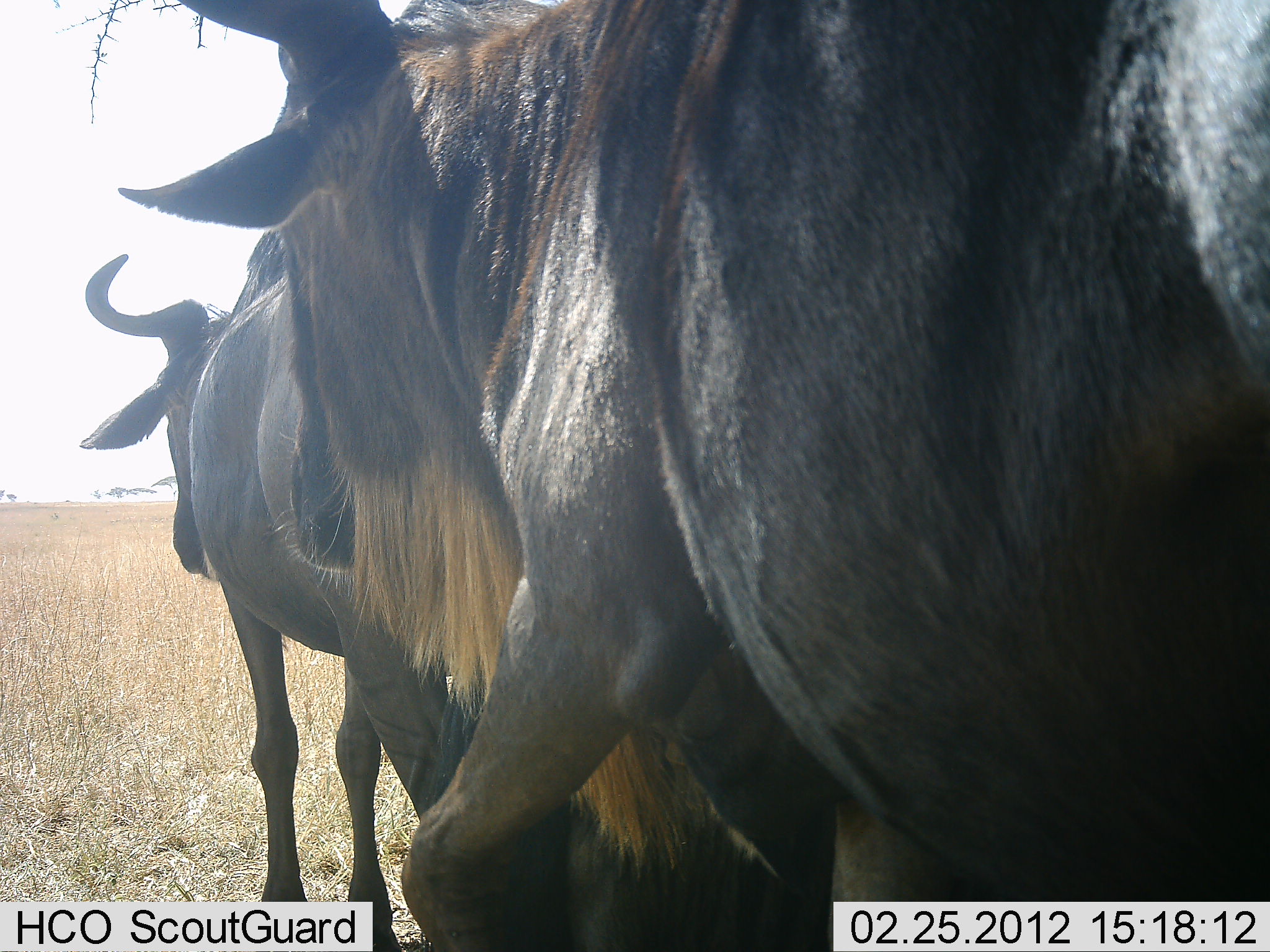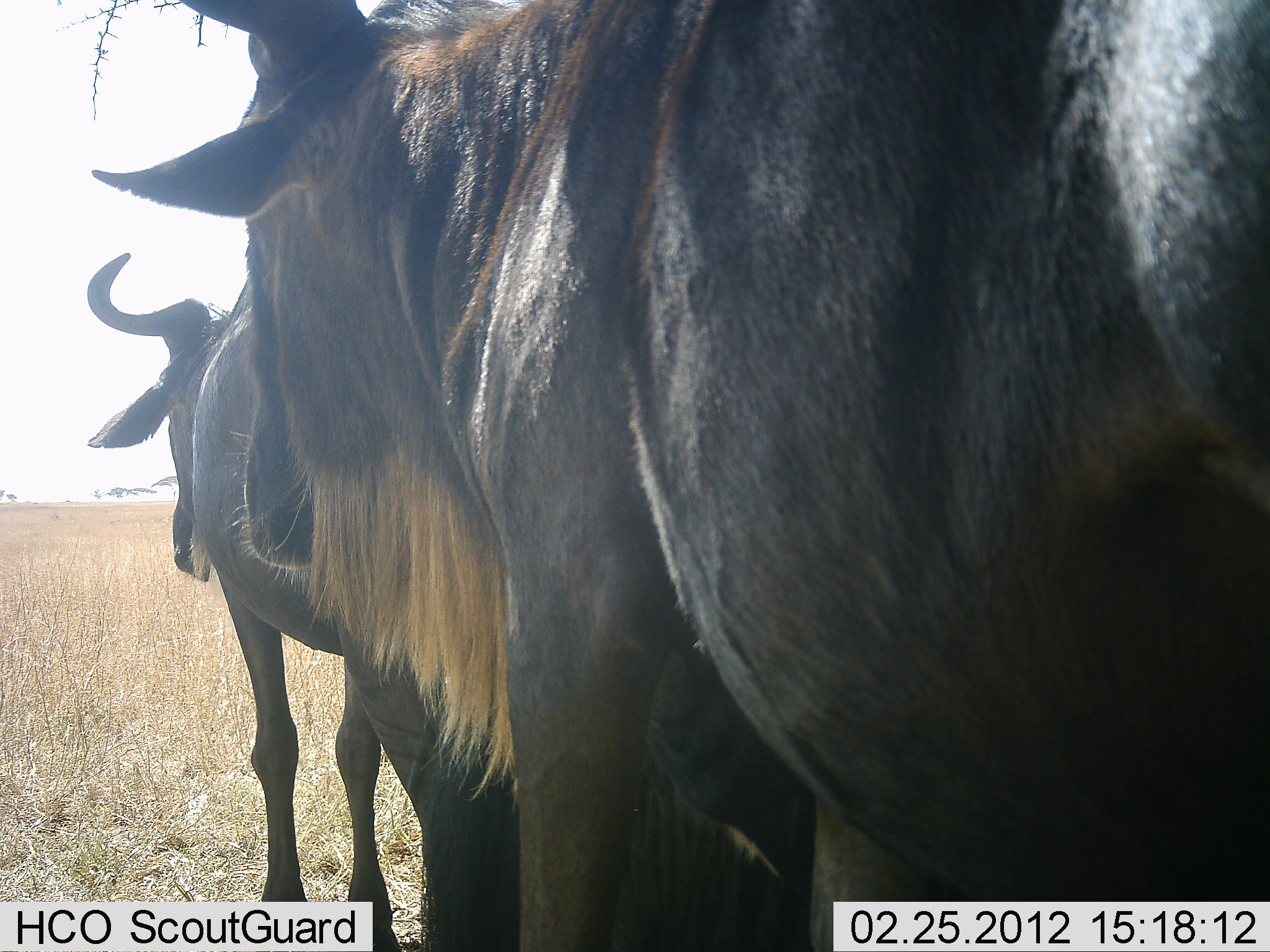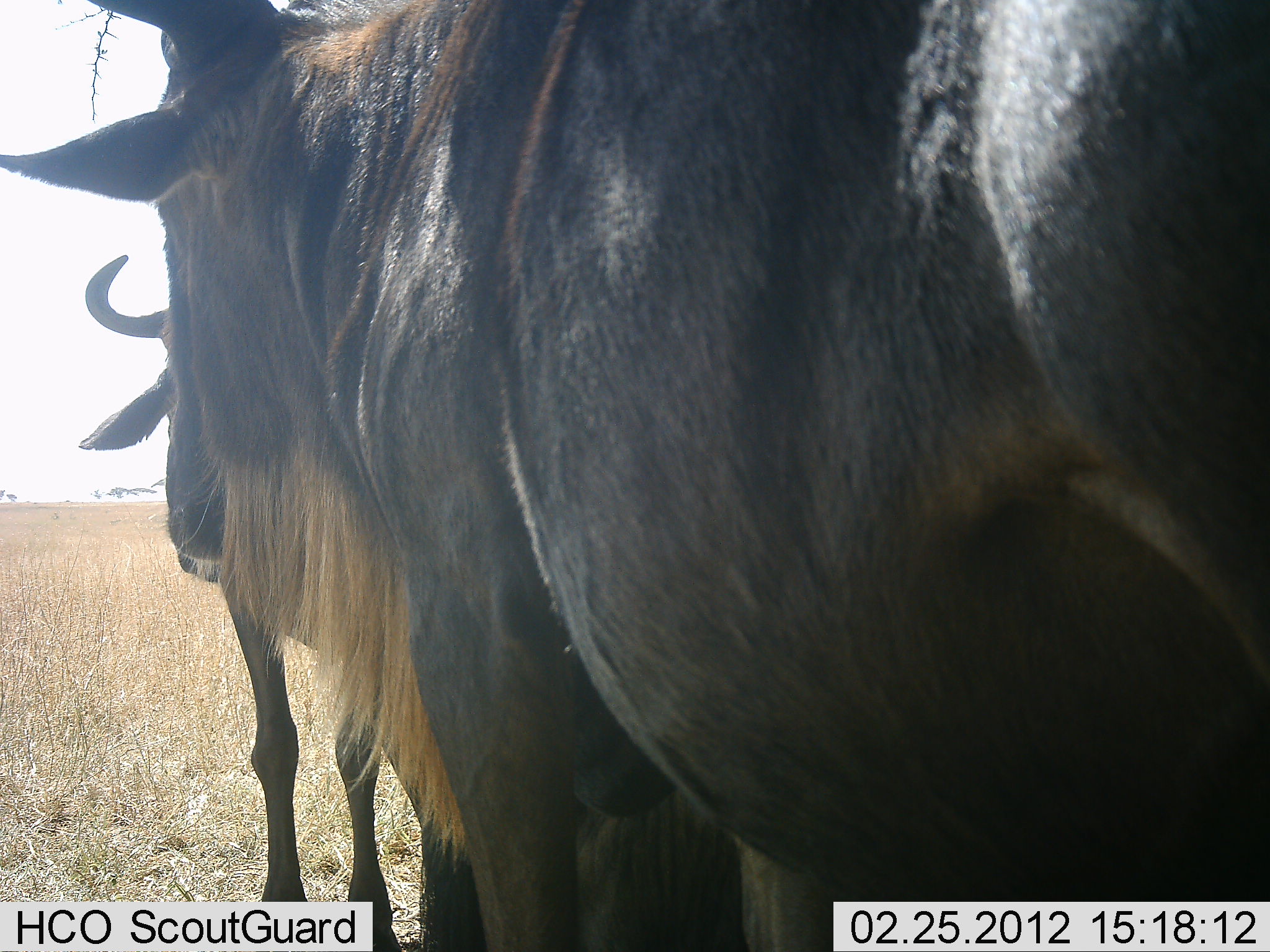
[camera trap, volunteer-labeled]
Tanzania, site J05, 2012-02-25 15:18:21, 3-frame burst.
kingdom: Animalia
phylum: Chordata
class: Mammalia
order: Artiodactyla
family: Bovidae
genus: Connochaetes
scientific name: Connochaetes taurinus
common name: blue wildebeest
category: wildebeest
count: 2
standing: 87%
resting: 6%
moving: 19%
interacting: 0%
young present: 0%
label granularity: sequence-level